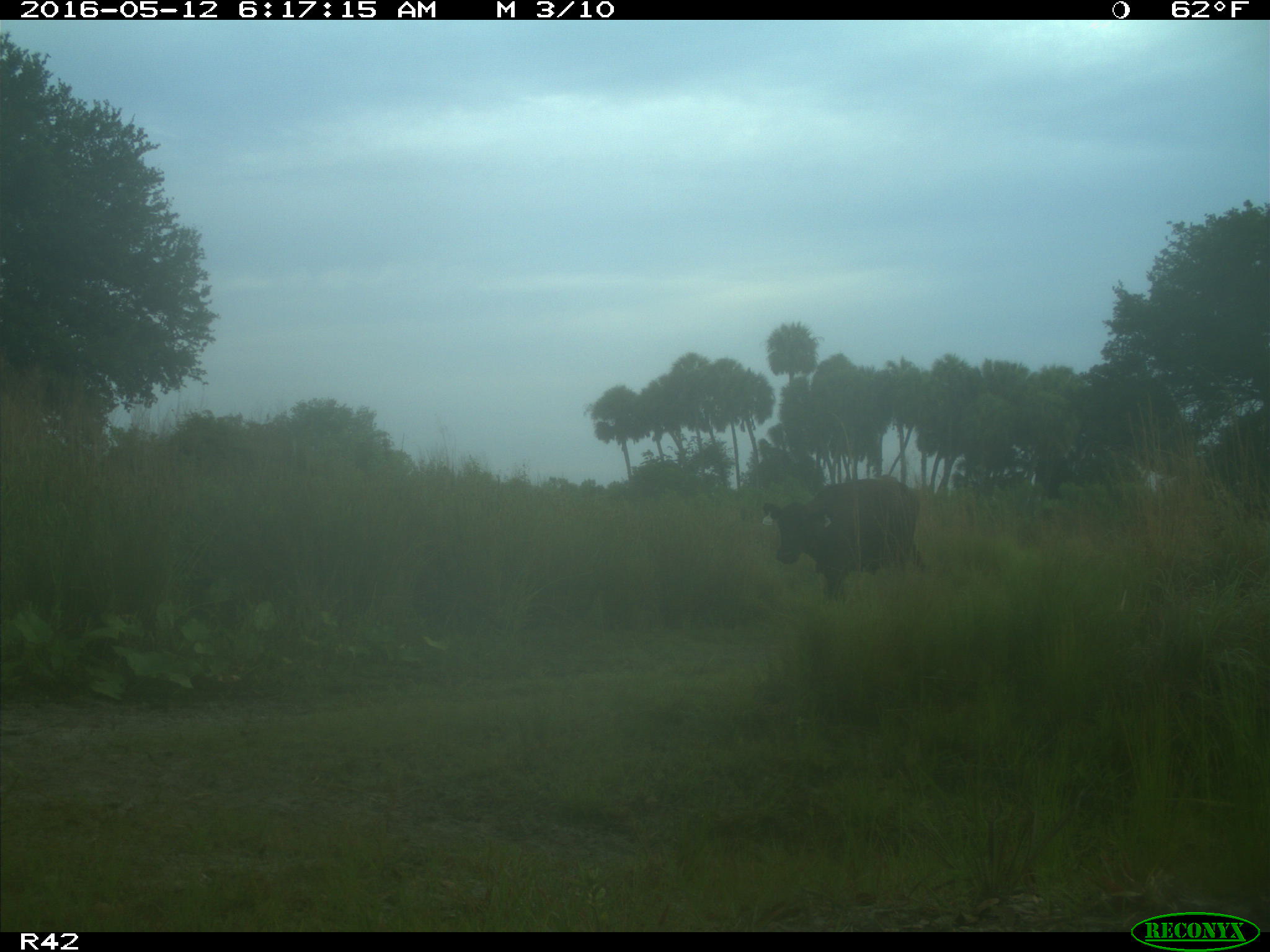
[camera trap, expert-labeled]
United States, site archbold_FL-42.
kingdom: Animalia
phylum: Chordata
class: Mammalia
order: Artiodactyla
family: Bovidae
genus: Bos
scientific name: Bos taurus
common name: domestic cow